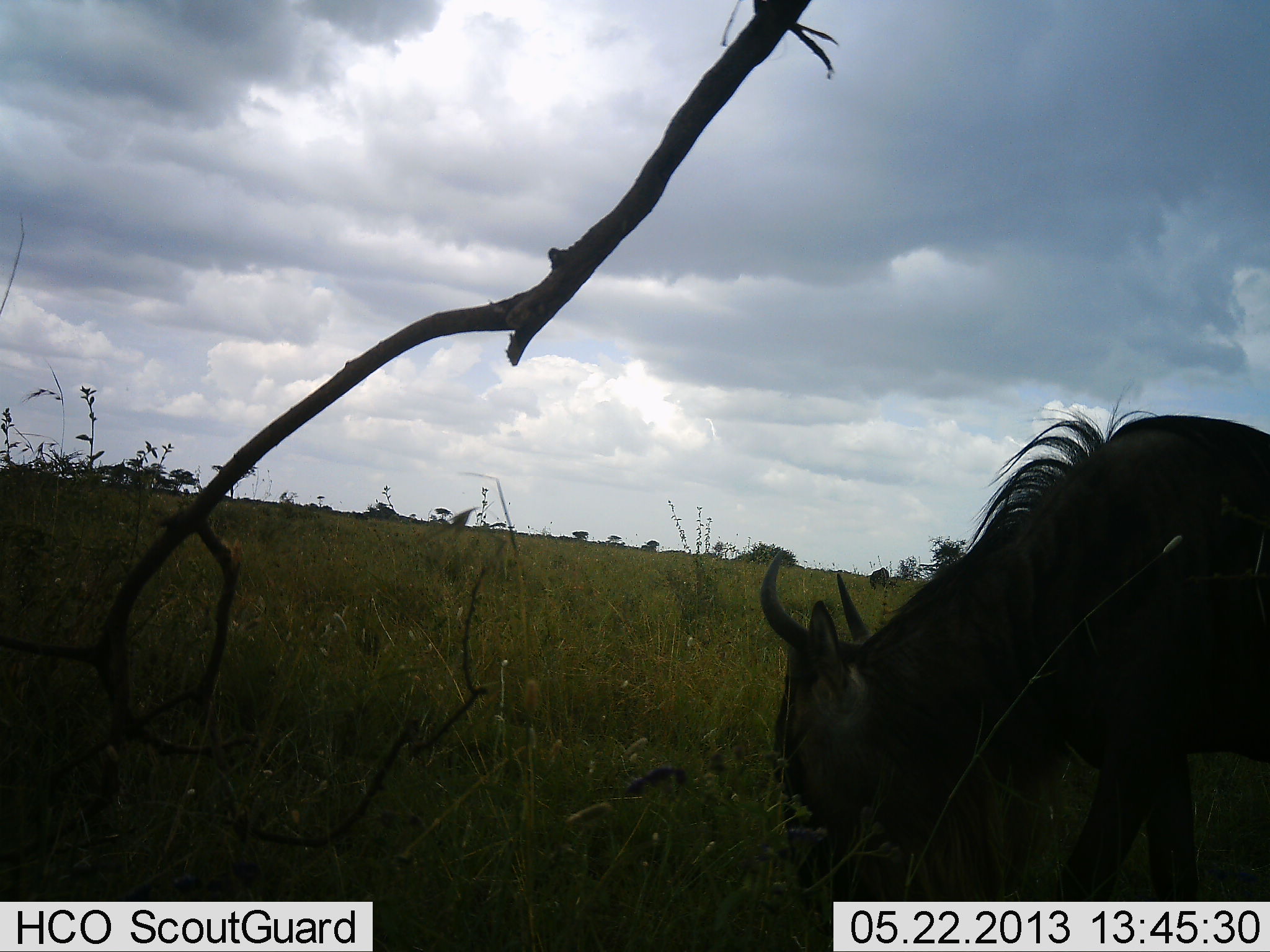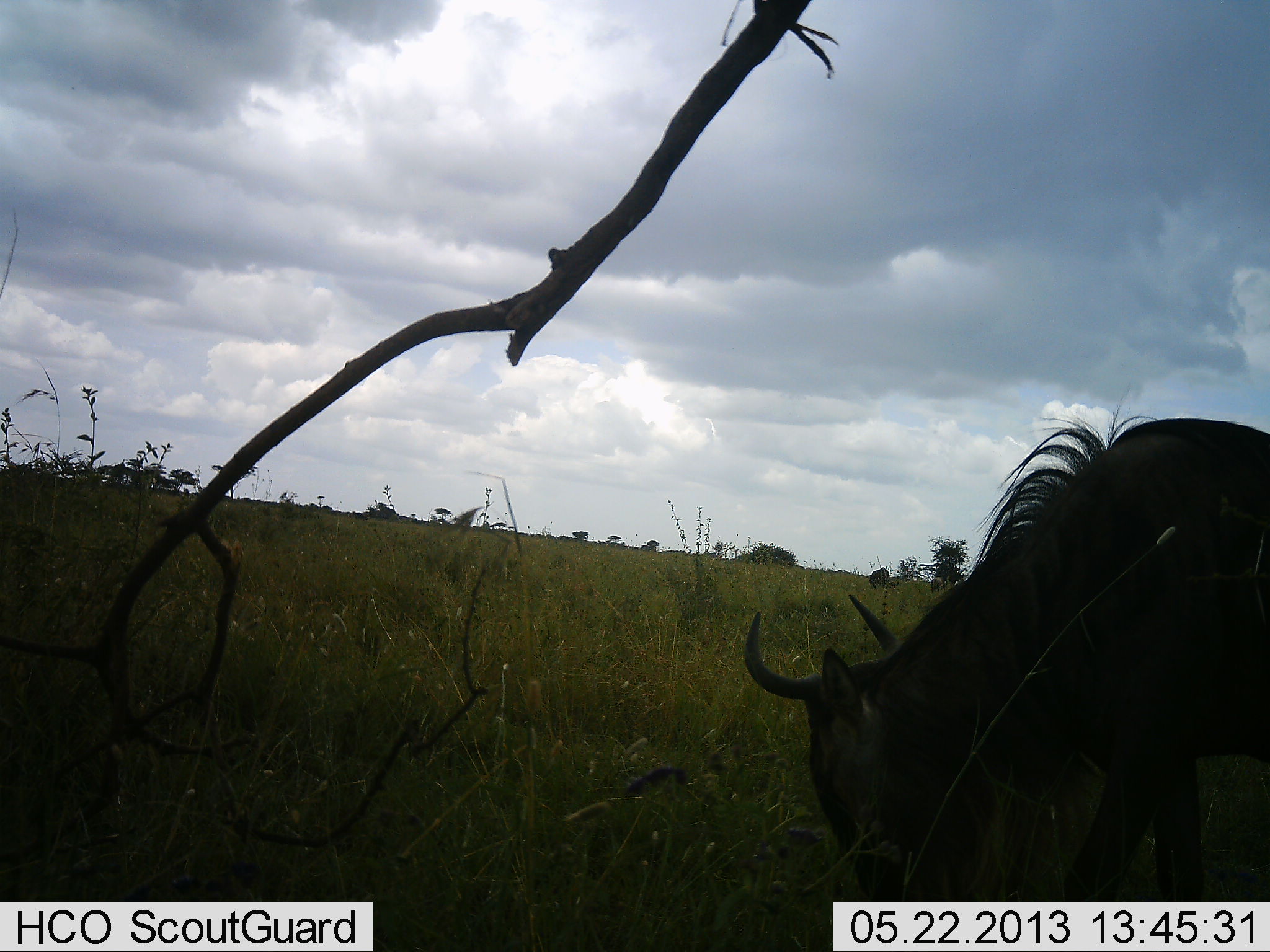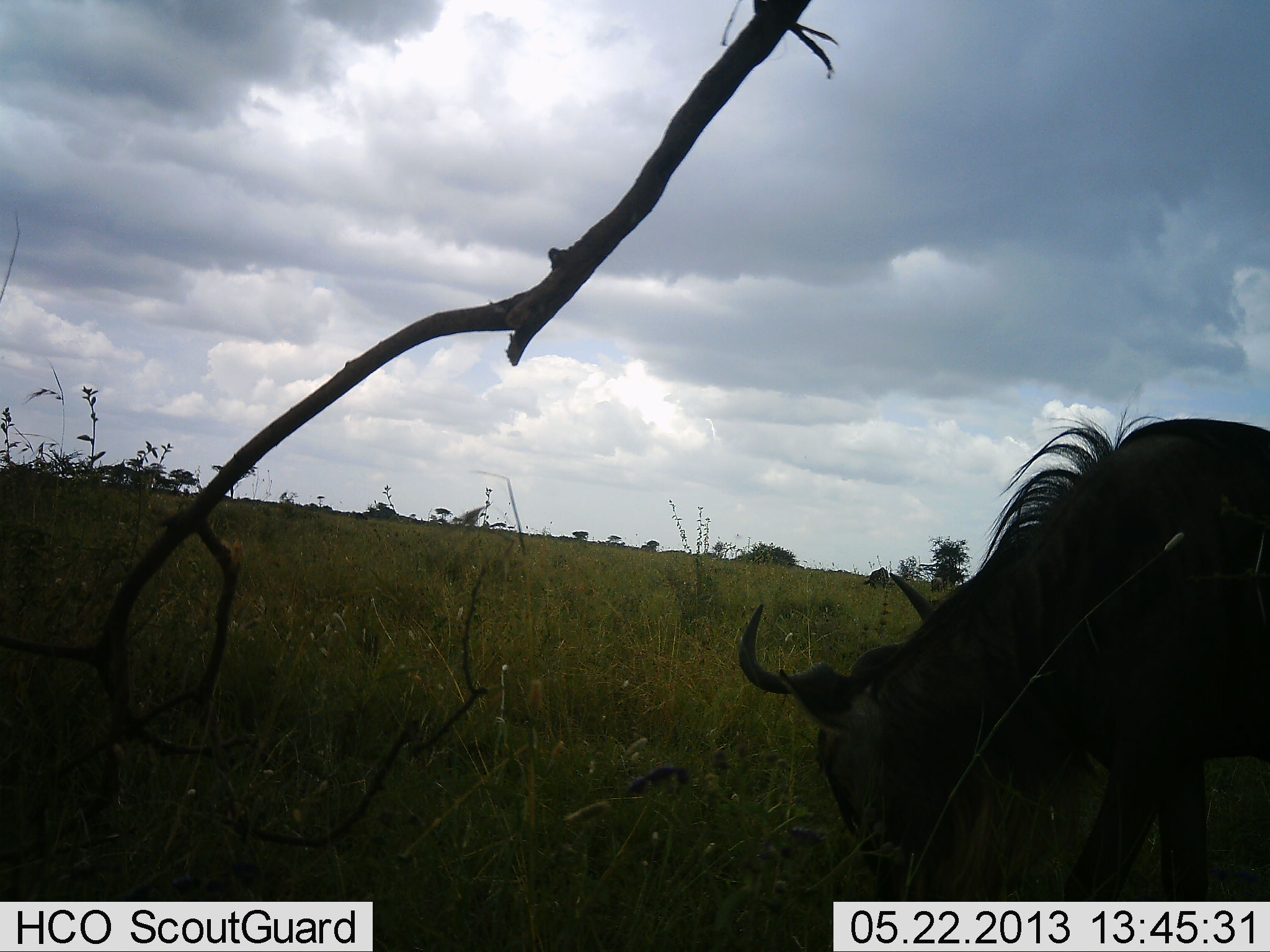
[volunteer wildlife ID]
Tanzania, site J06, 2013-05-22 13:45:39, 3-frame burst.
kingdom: Animalia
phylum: Chordata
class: Mammalia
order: Artiodactyla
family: Bovidae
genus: Connochaetes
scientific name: Connochaetes taurinus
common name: blue wildebeest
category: wildebeest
Wildebeest (blue wildebeest) (Connochaetes taurinus), count 1. Behavior (volunteer vote fractions): standing 0%, resting 0%, moving 0%, interacting 0%. Young present (vote fraction): 0%. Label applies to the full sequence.